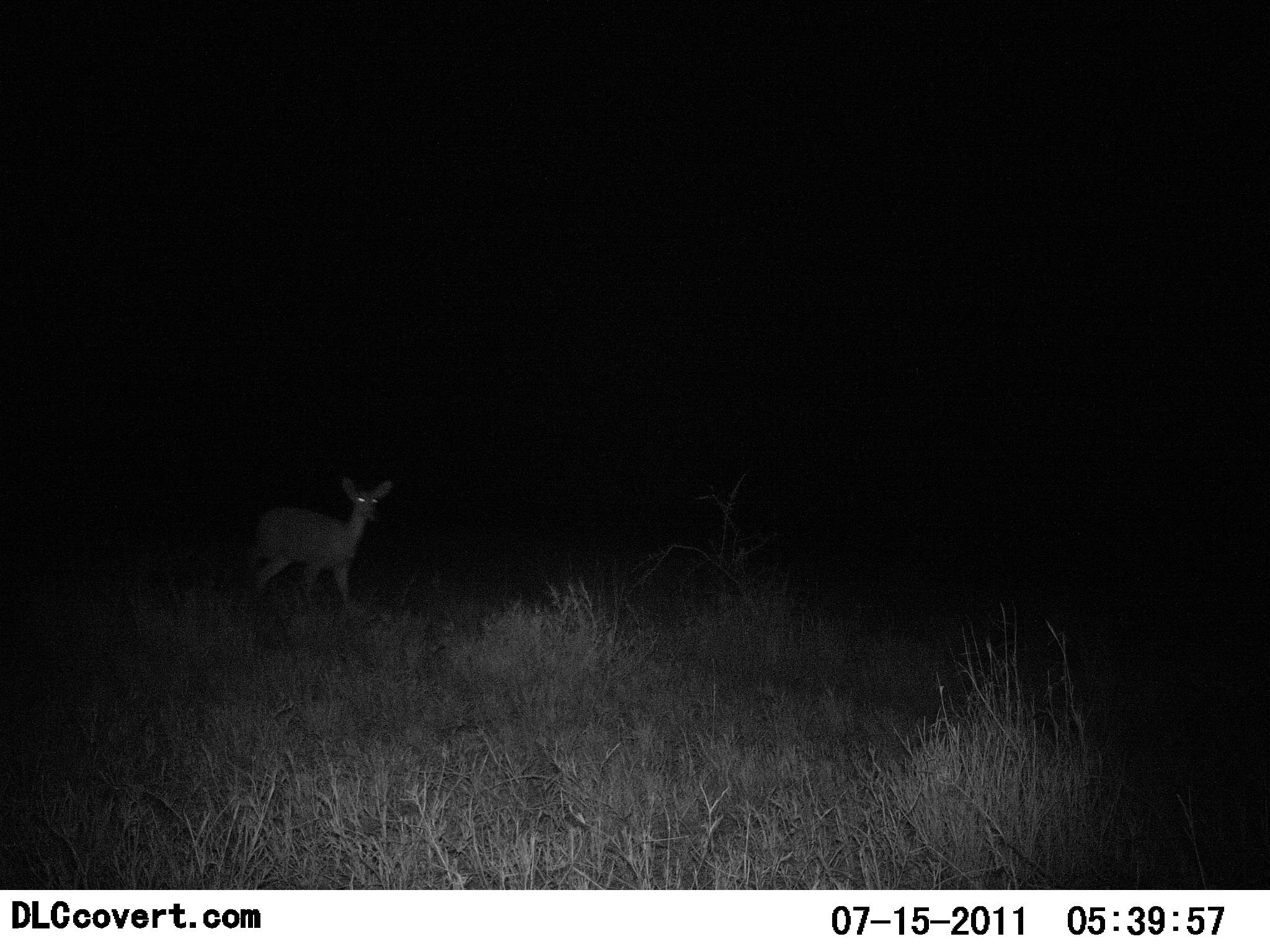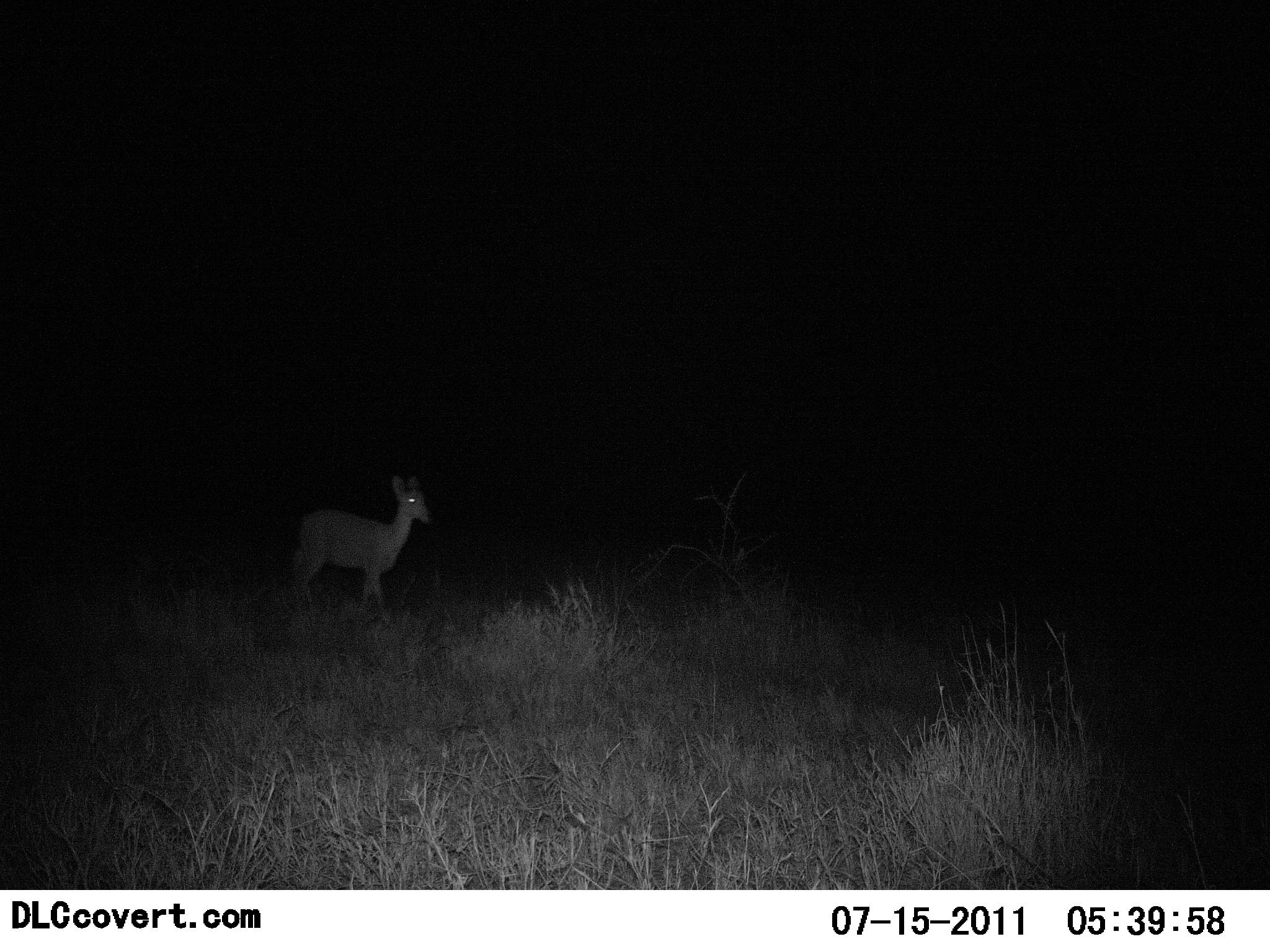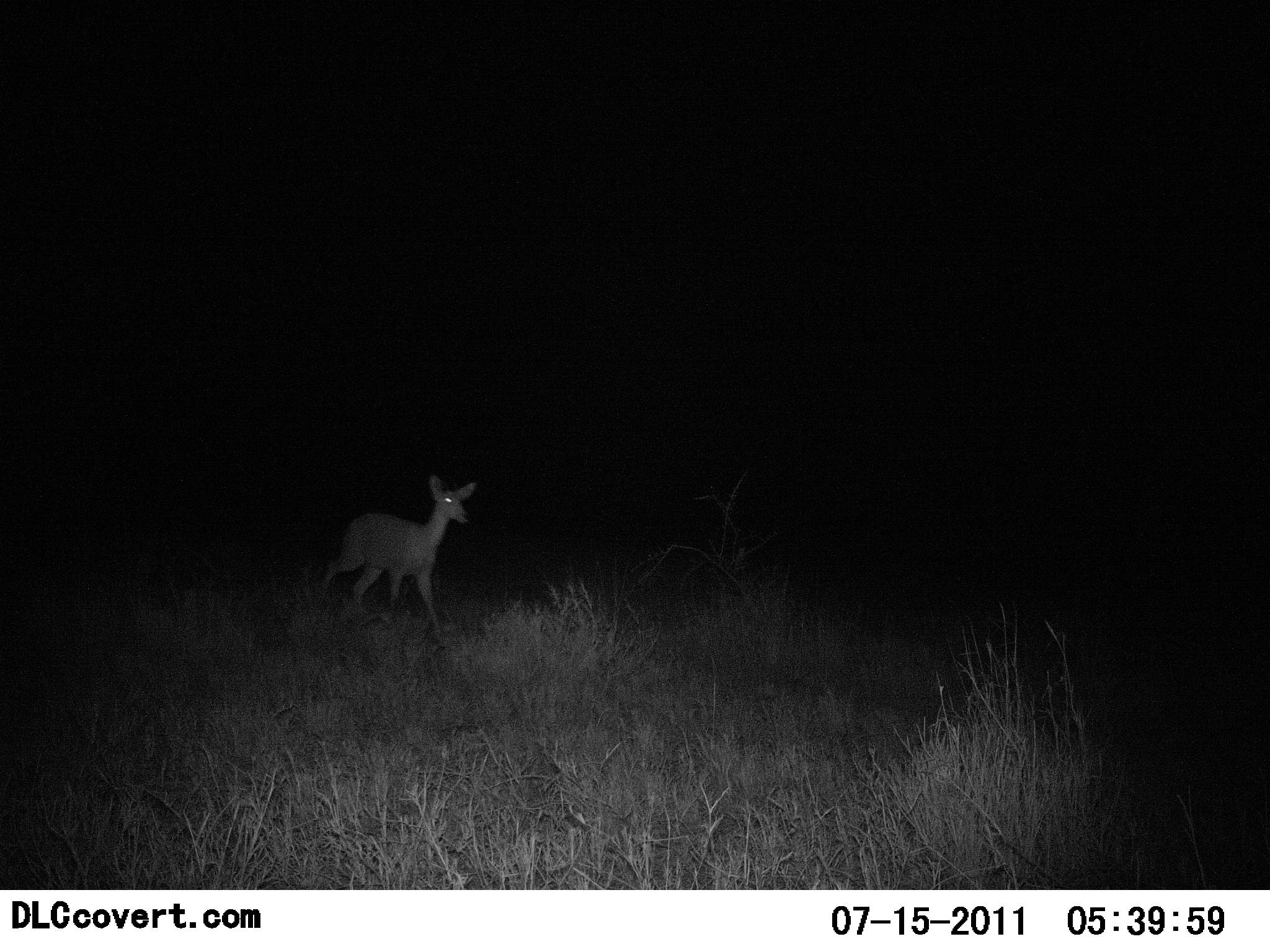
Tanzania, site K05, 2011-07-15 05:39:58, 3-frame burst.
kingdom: Animalia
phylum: Chordata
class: Mammalia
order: Artiodactyla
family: Bovidae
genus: Madoqua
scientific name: Madoqua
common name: dikdik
Dikdik (Madoqua), count 1. Behavior (volunteer vote fractions): standing 14%, resting 0%, moving 86%, interacting 0%. Young present (vote fraction): 0%. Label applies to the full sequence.